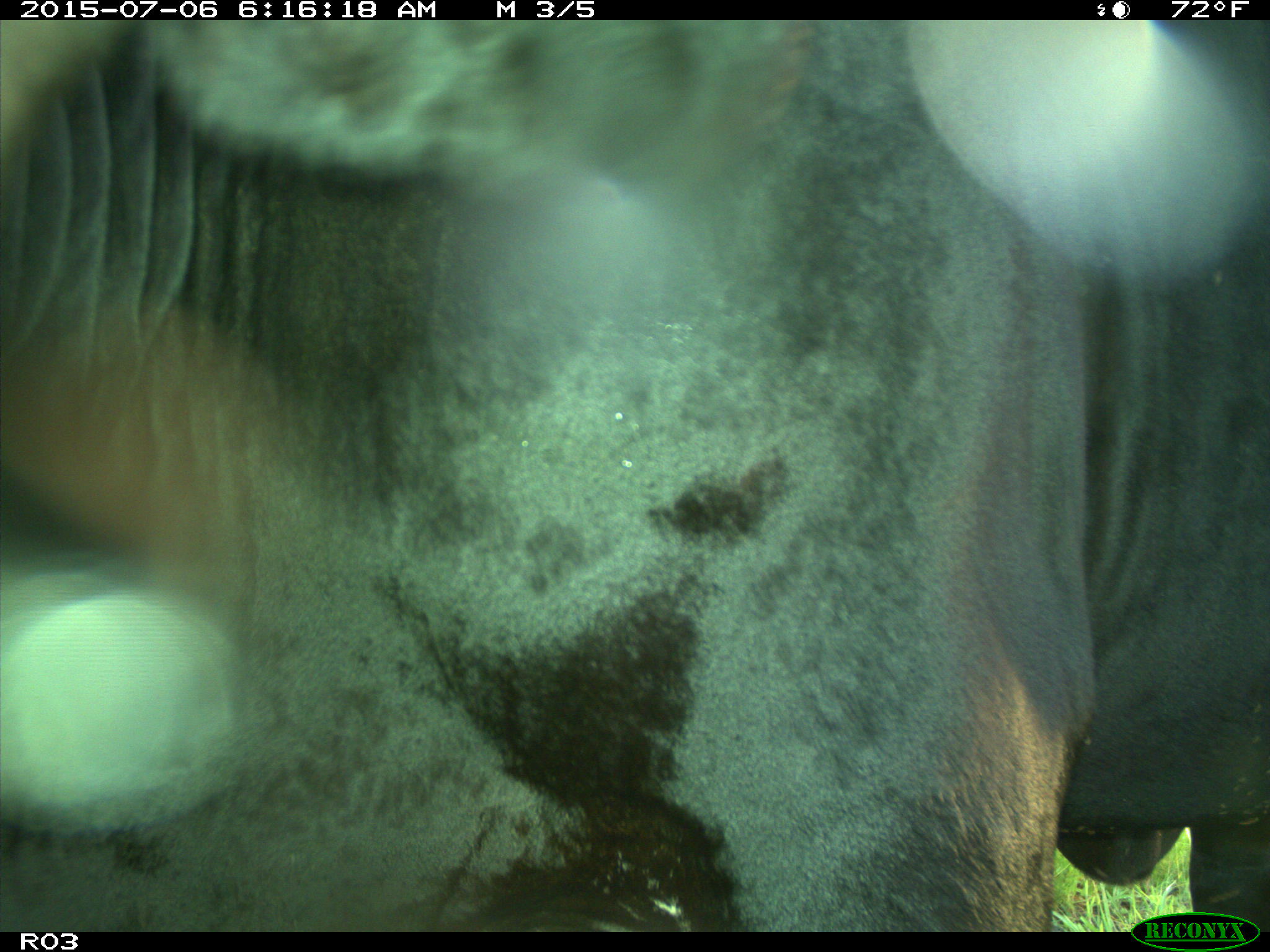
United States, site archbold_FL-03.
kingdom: Animalia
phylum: Chordata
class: Mammalia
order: Artiodactyla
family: Bovidae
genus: Bos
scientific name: Bos taurus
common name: domestic cow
Bos taurus (domestic cow).